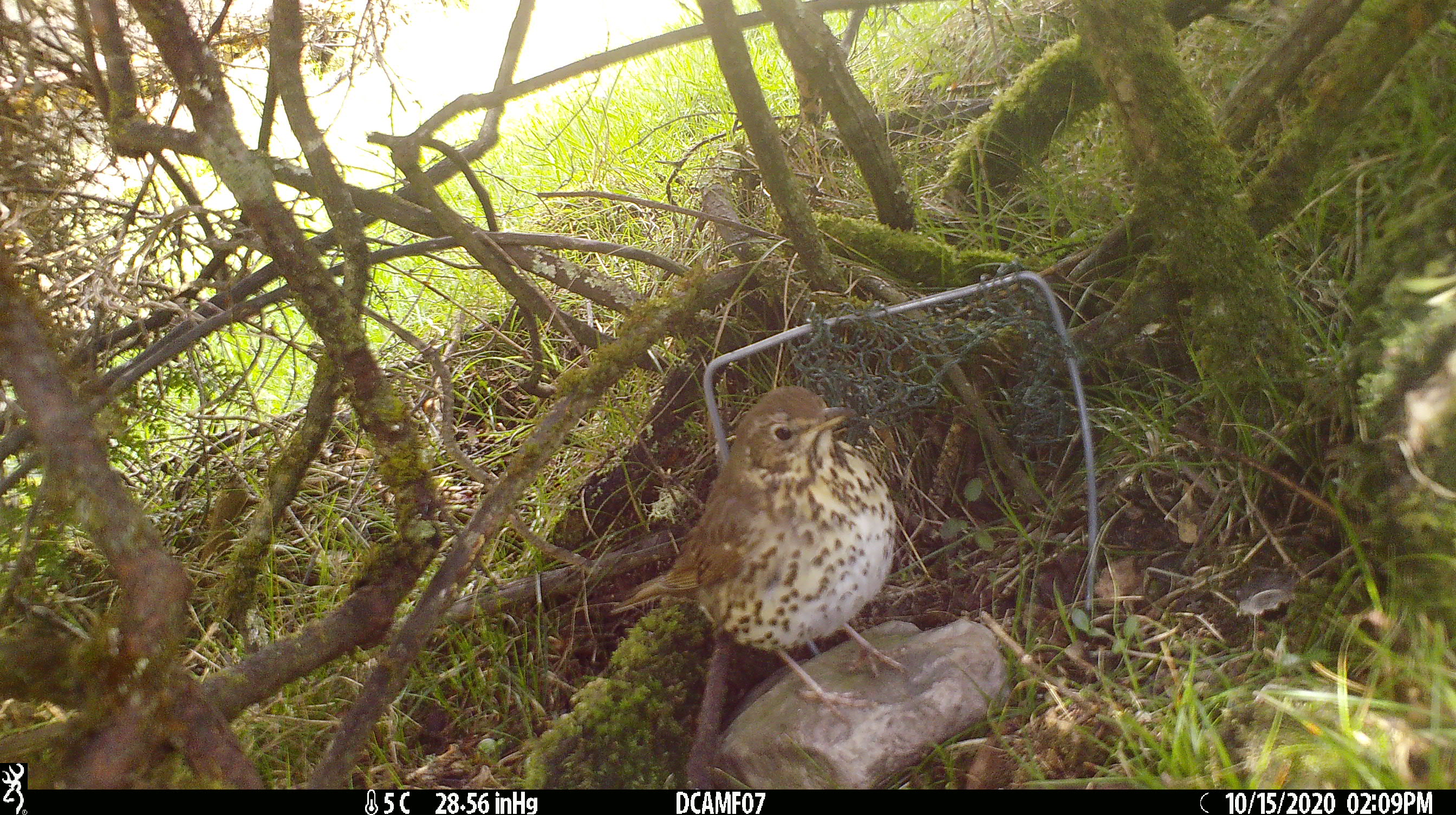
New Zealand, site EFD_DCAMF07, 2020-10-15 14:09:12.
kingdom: Animalia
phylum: Chordata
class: Aves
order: Passeriformes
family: Turdidae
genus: Turdus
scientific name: Turdus philomelos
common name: song thrush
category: thrush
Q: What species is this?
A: Thrush (song thrush) (Turdus philomelos).